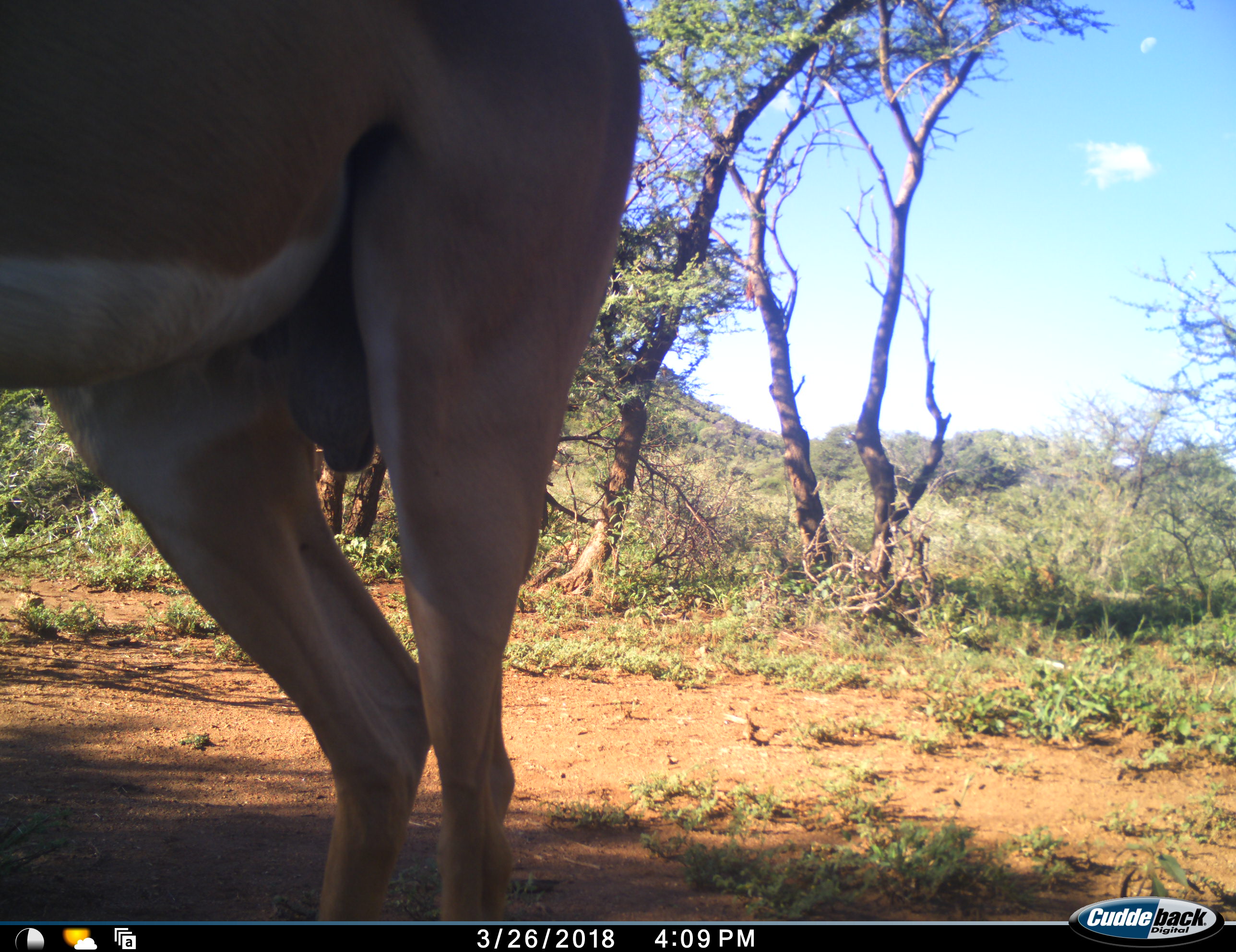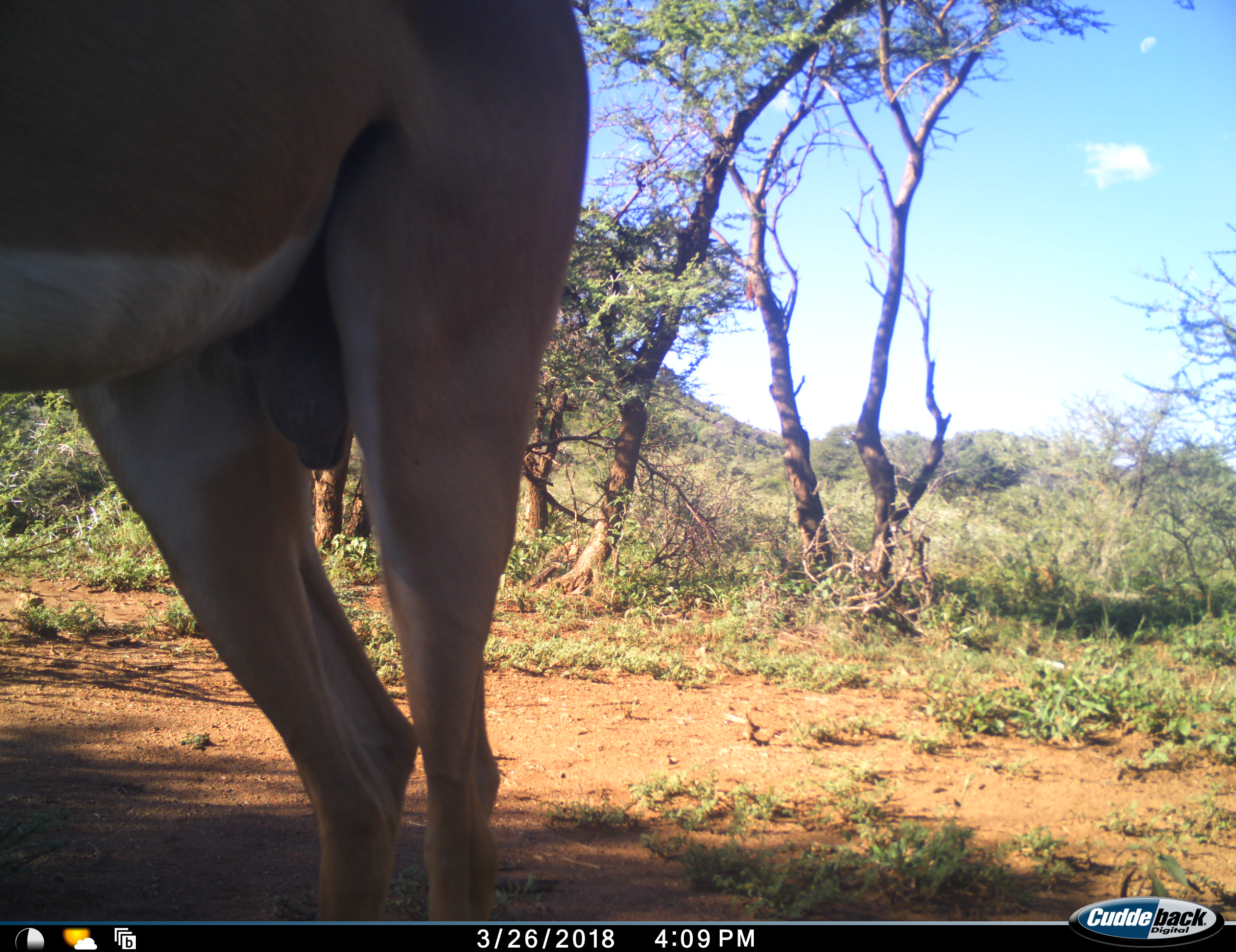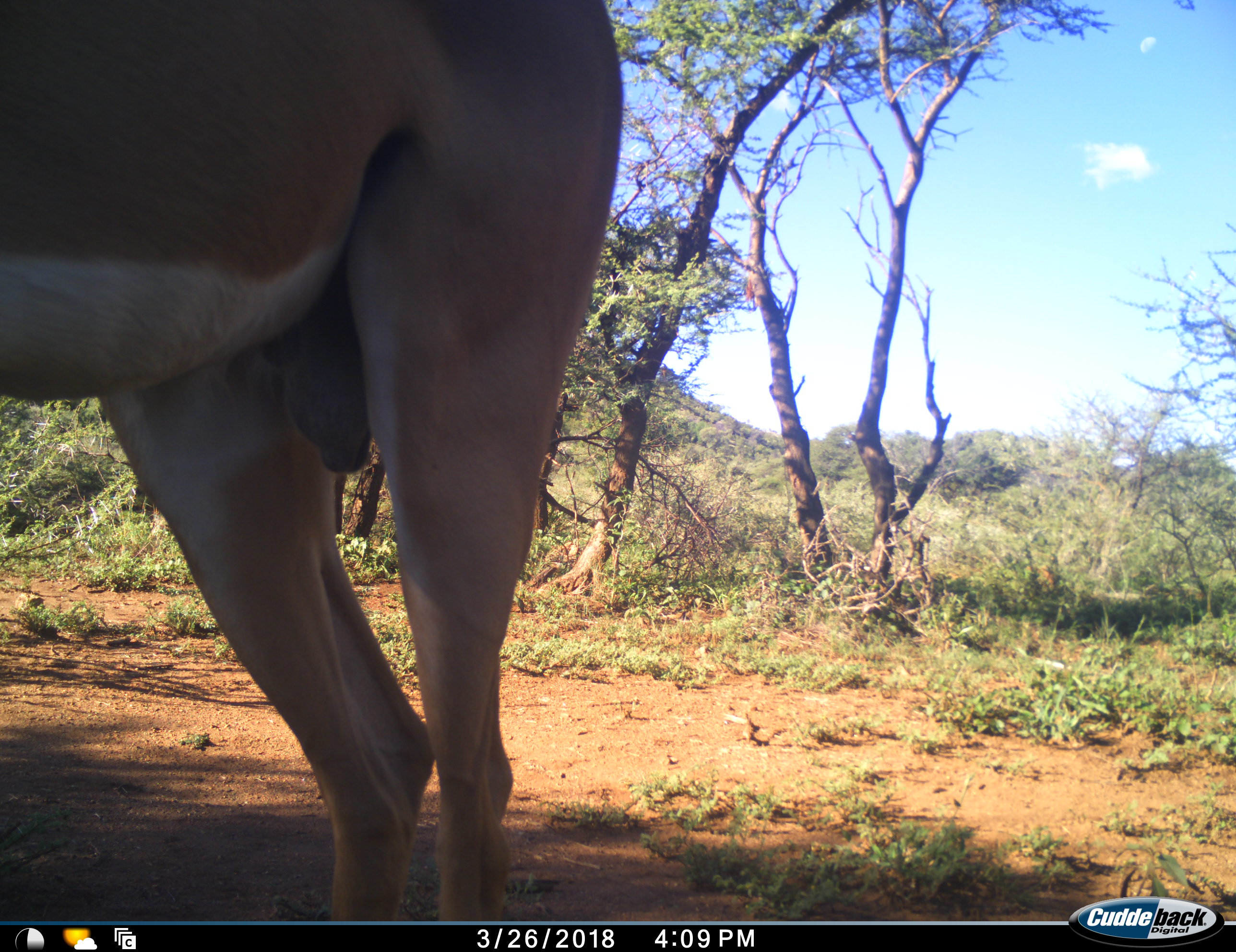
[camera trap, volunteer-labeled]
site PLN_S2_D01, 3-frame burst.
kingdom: Animalia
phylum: Chordata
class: Mammalia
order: Artiodactyla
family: Bovidae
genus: Aepyceros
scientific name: Aepyceros melampus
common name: impala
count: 1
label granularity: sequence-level